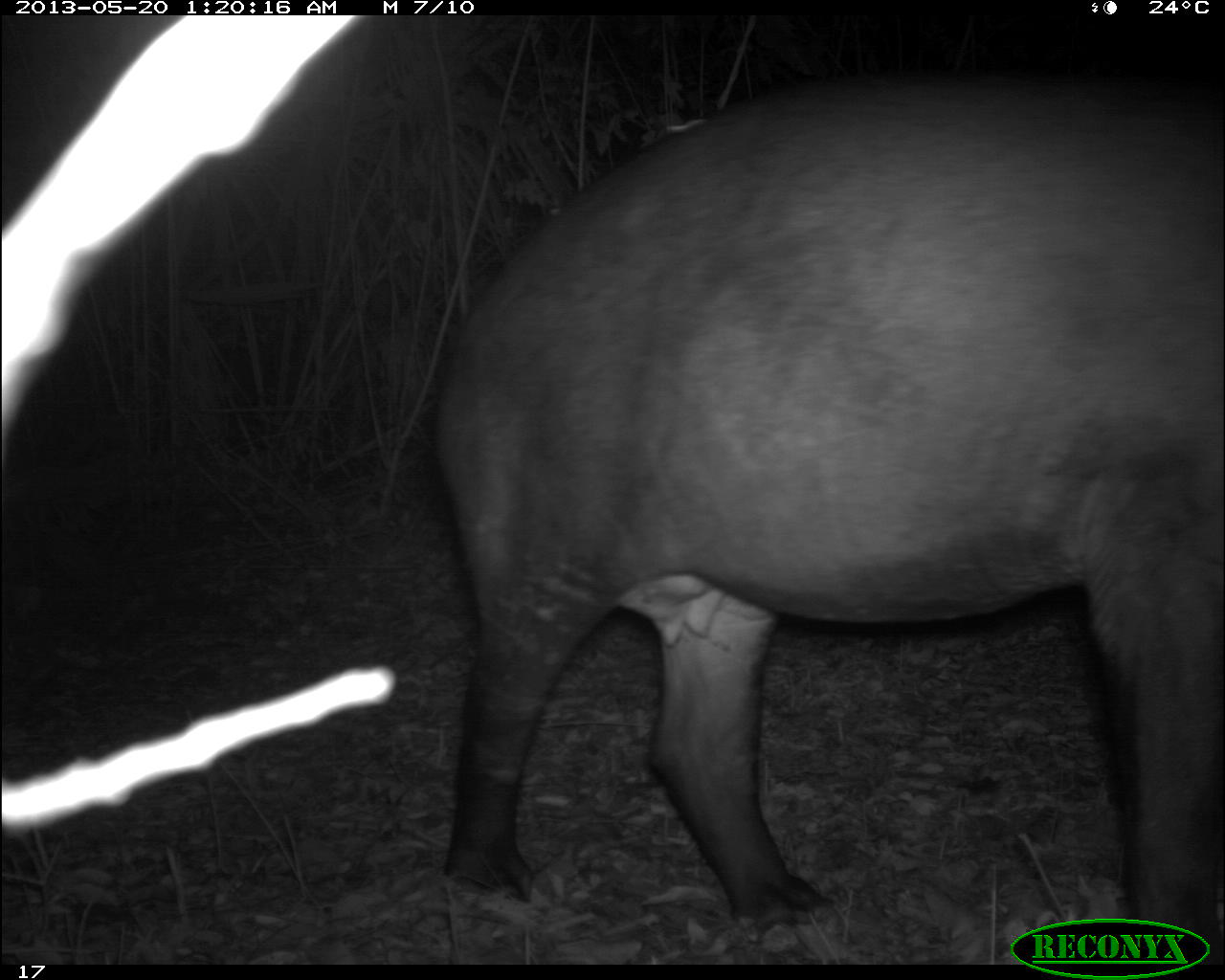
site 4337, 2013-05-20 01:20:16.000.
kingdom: Animalia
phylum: Chordata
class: Mammalia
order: Perissodactyla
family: Tapiridae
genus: Tapirus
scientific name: Tapirus bairdii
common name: baird's tapir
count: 1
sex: female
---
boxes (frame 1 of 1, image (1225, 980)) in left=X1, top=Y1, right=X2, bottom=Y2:
tapirus bairdii: left=431, top=61, right=1225, bottom=964